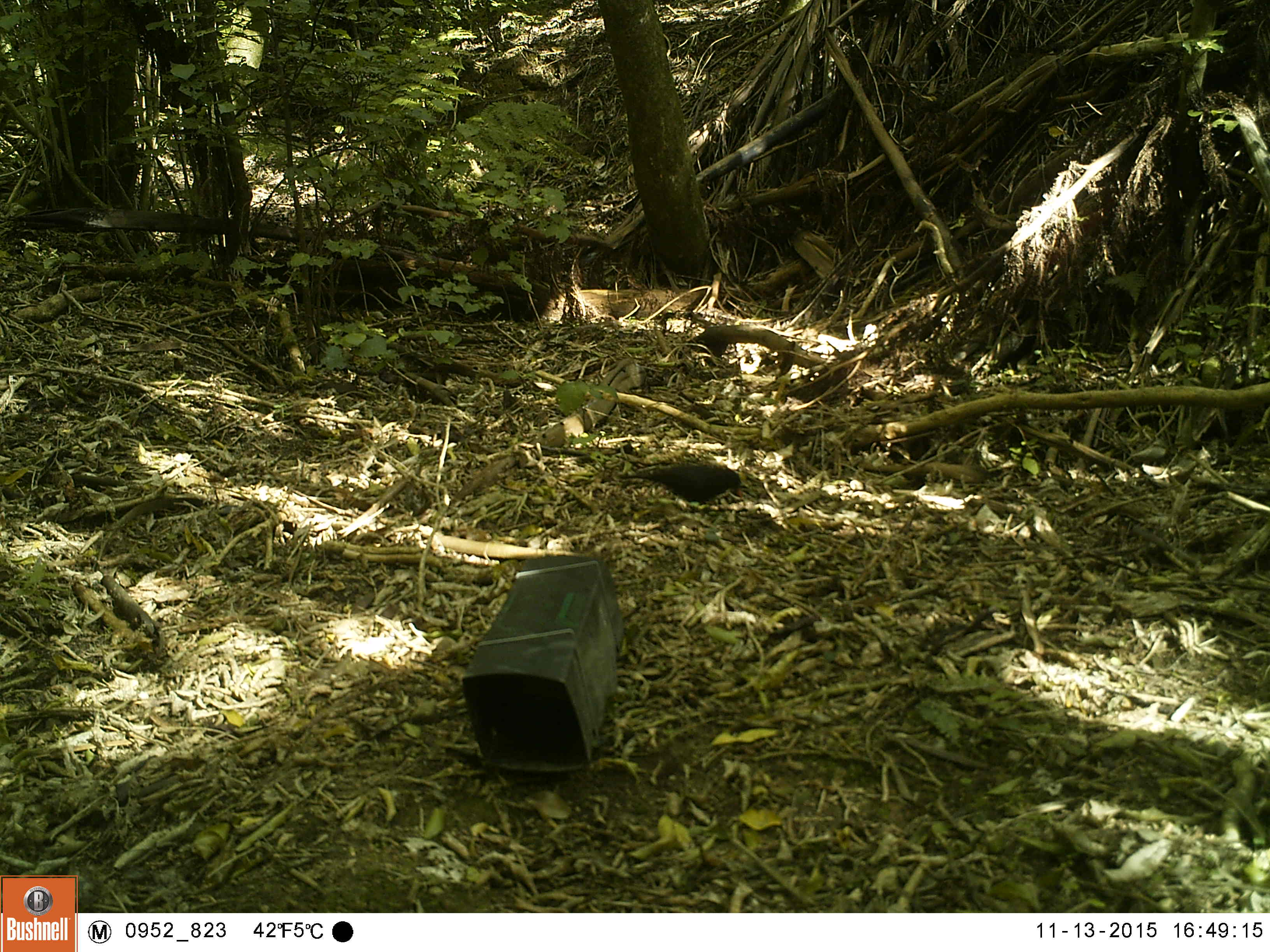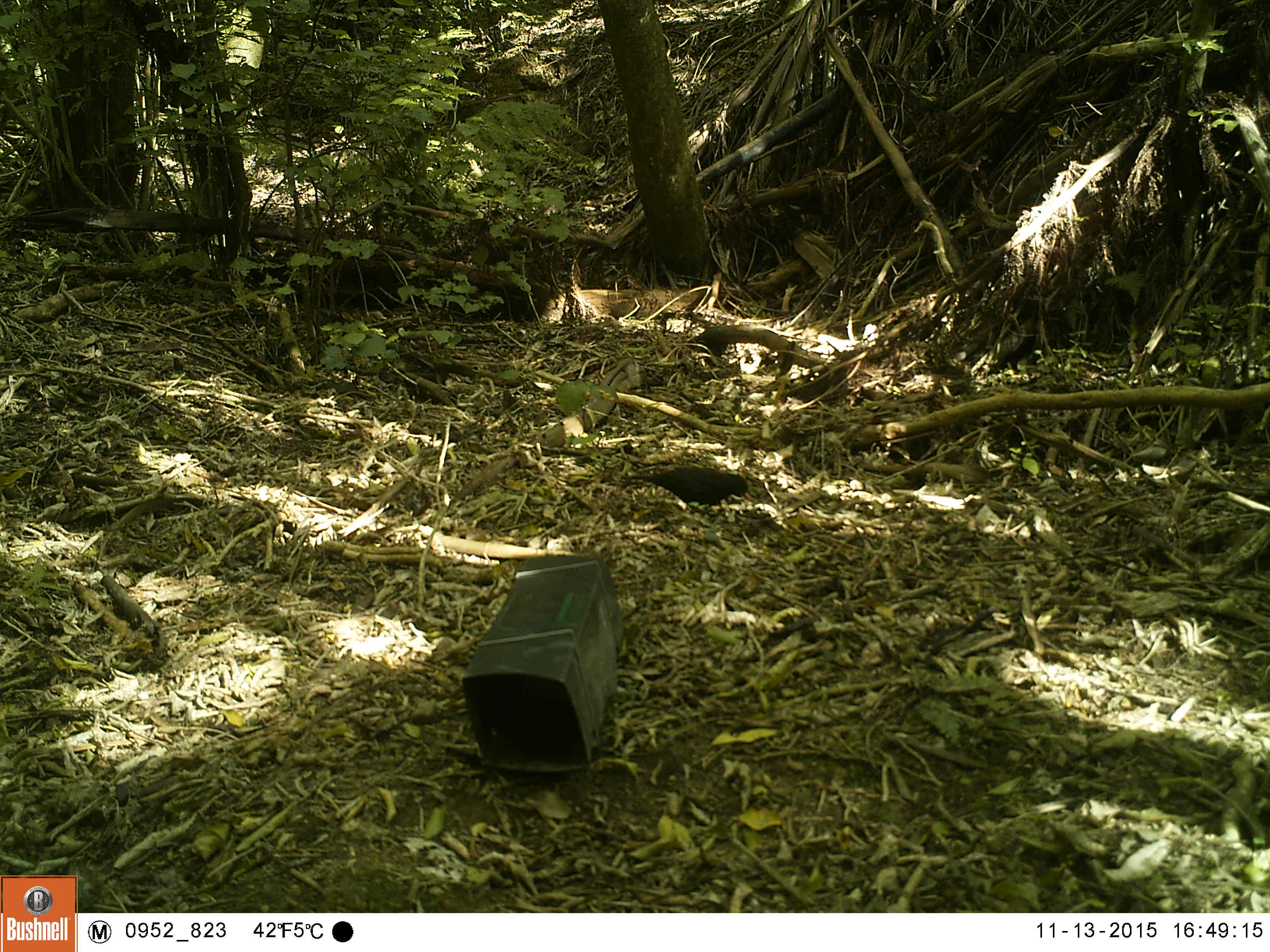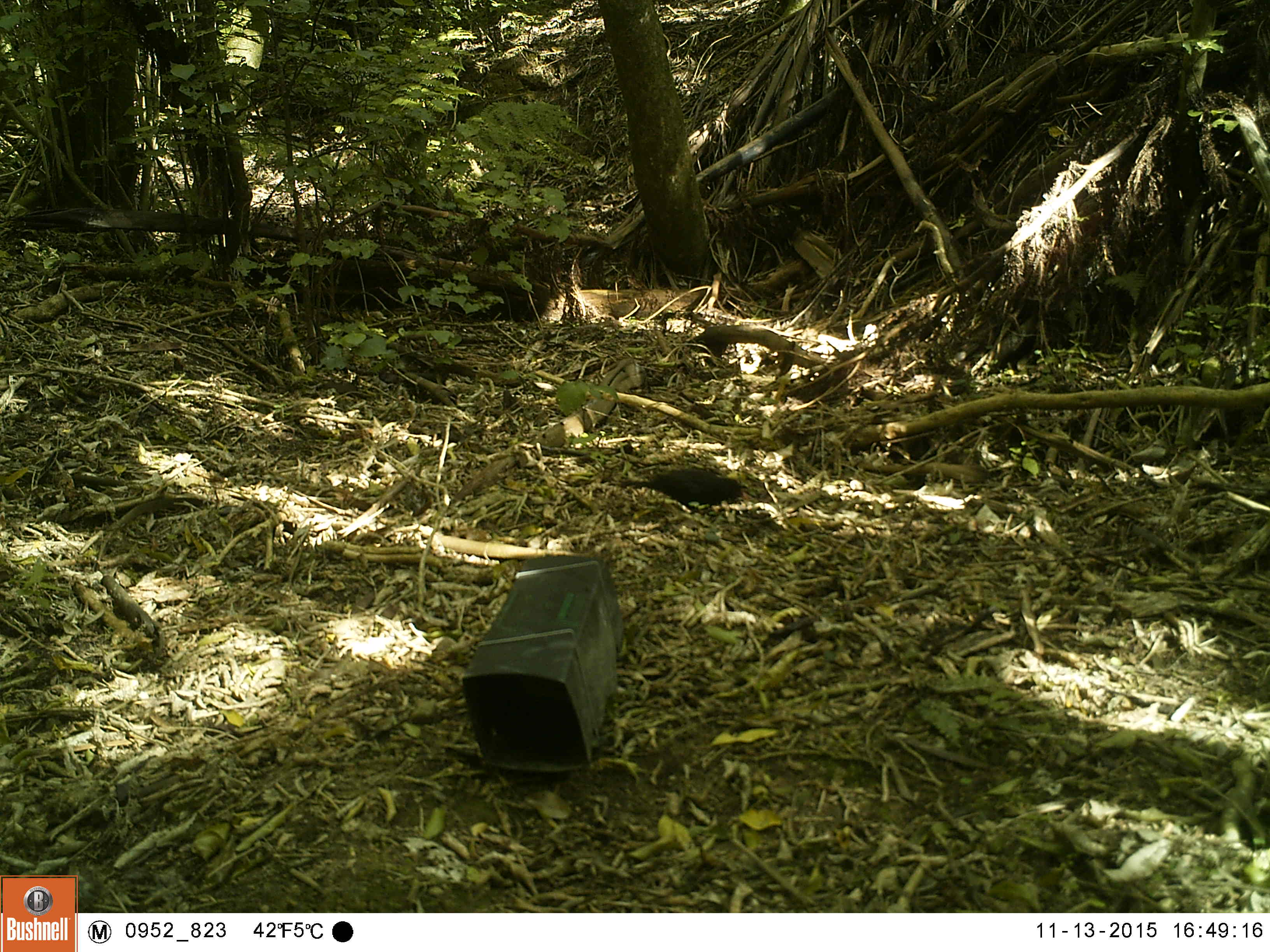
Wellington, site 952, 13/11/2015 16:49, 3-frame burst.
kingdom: Animalia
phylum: Chordata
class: Aves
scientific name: Aves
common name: bird